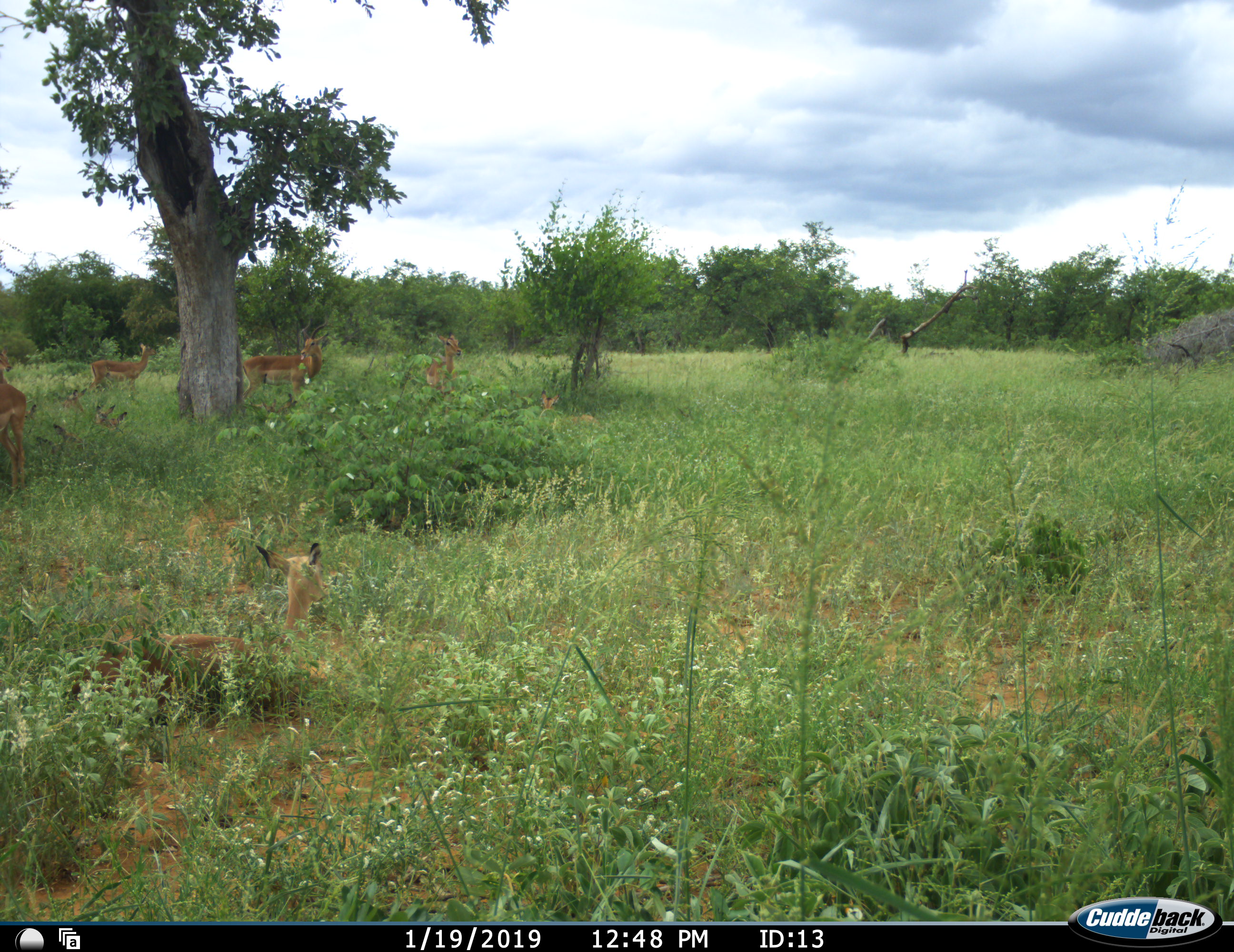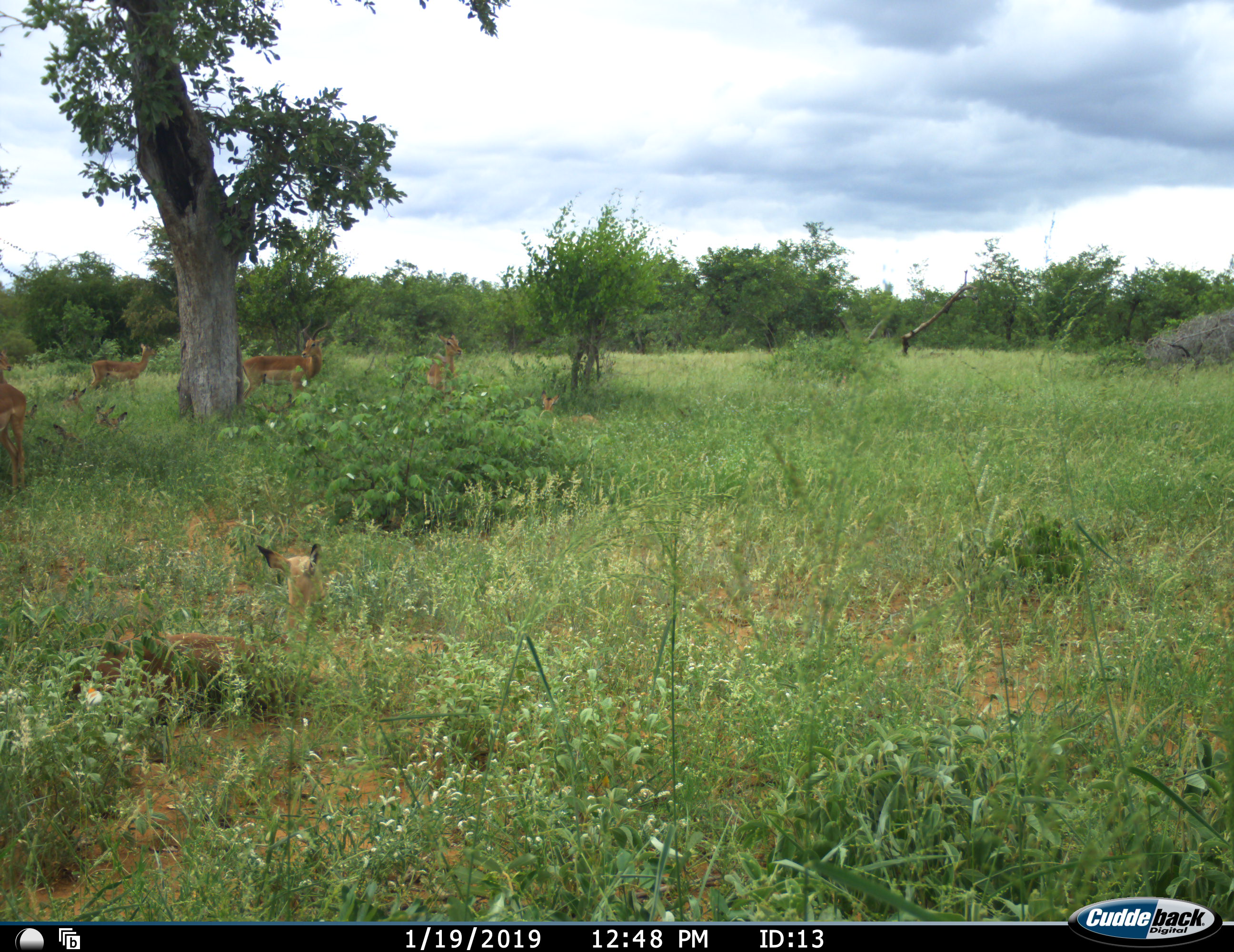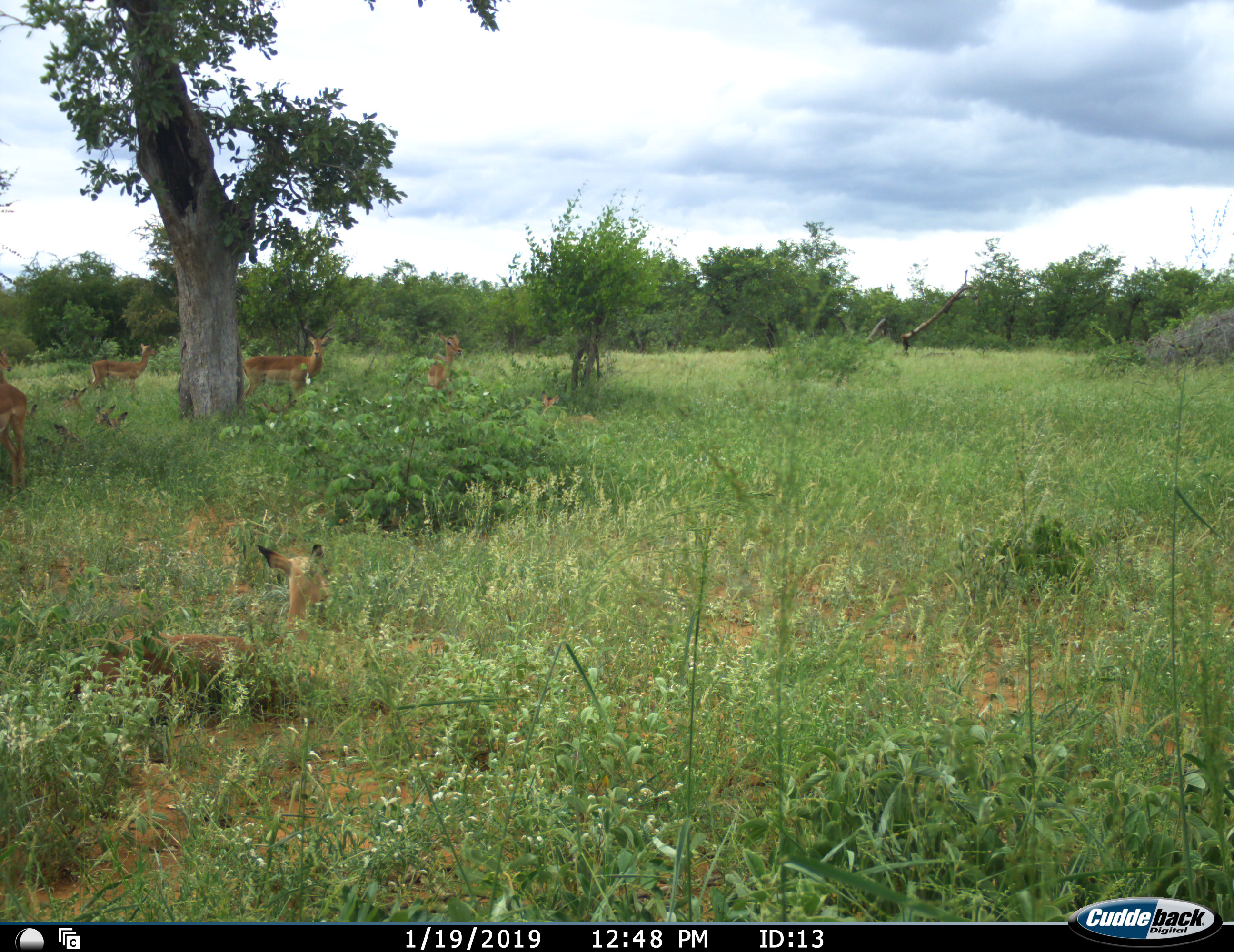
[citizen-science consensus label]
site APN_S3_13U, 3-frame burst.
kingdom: Animalia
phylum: Chordata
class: Mammalia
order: Artiodactyla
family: Bovidae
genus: Aepyceros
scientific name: Aepyceros melampus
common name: impala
Impala (Aepyceros melampus), count 6. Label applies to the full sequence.